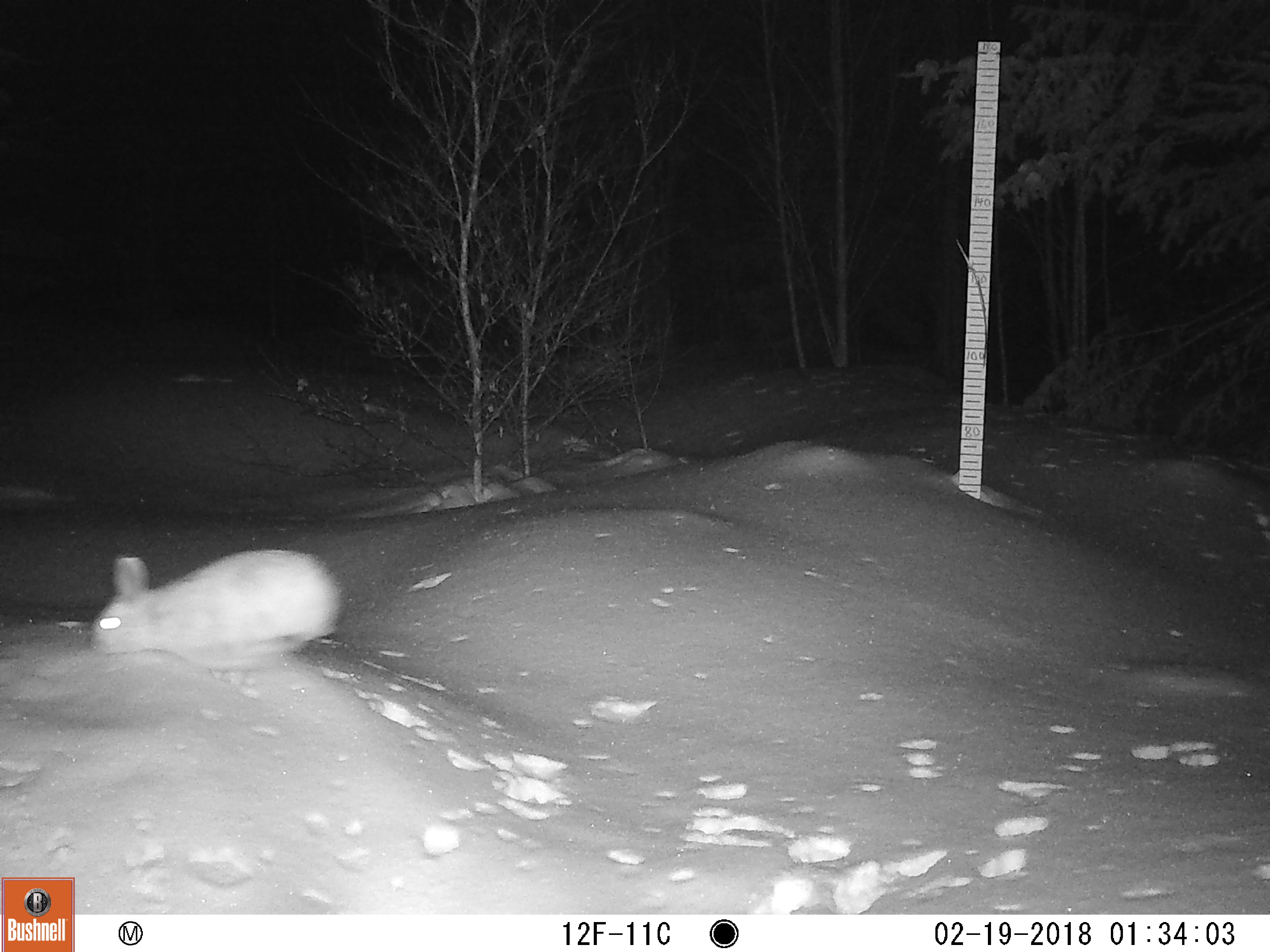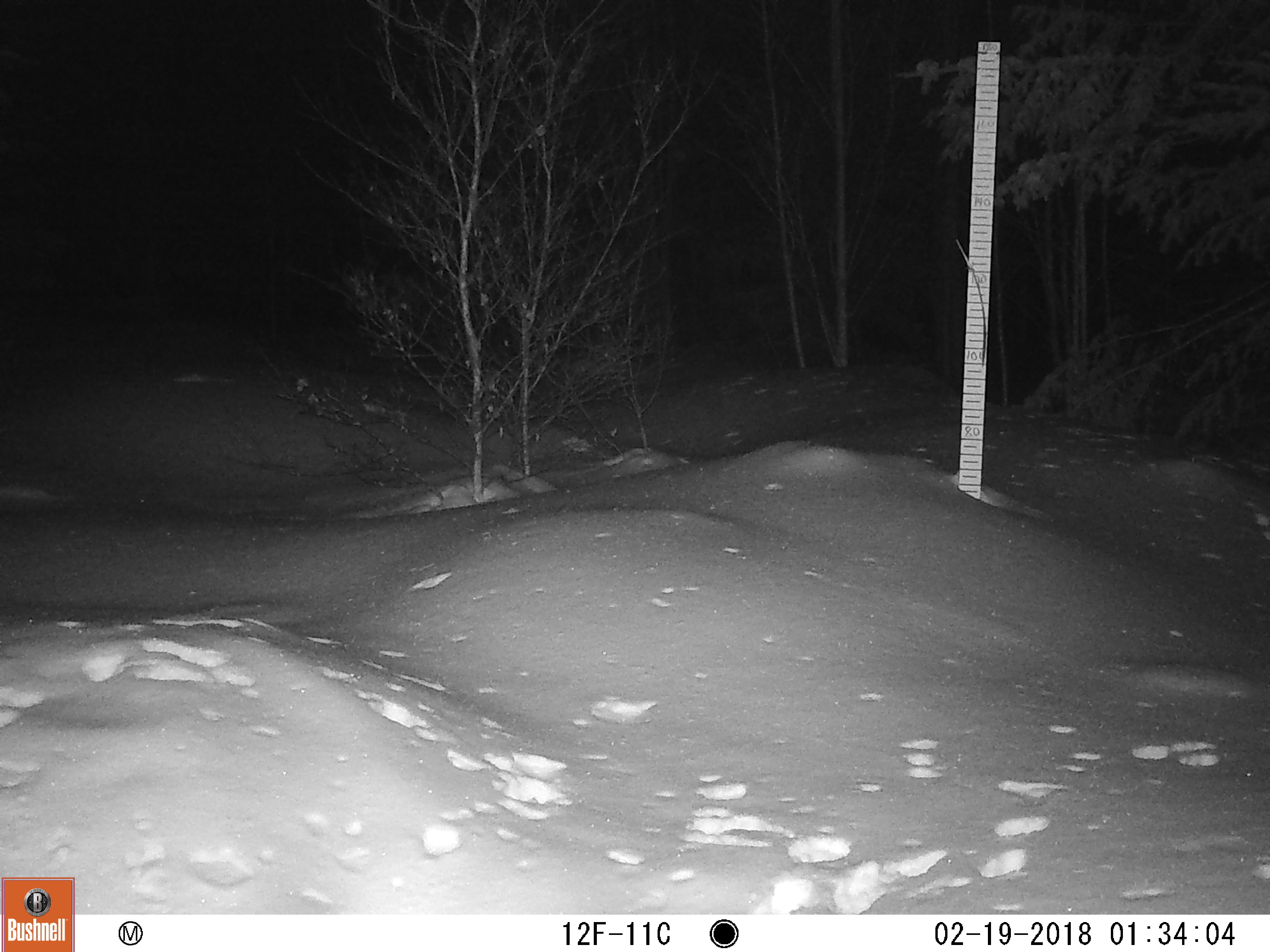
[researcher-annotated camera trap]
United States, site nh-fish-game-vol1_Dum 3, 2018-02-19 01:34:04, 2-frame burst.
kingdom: Animalia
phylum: Chordata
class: Mammalia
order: Lagomorpha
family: Leporidae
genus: Lepus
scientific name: Lepus americanus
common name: snowshoe hare